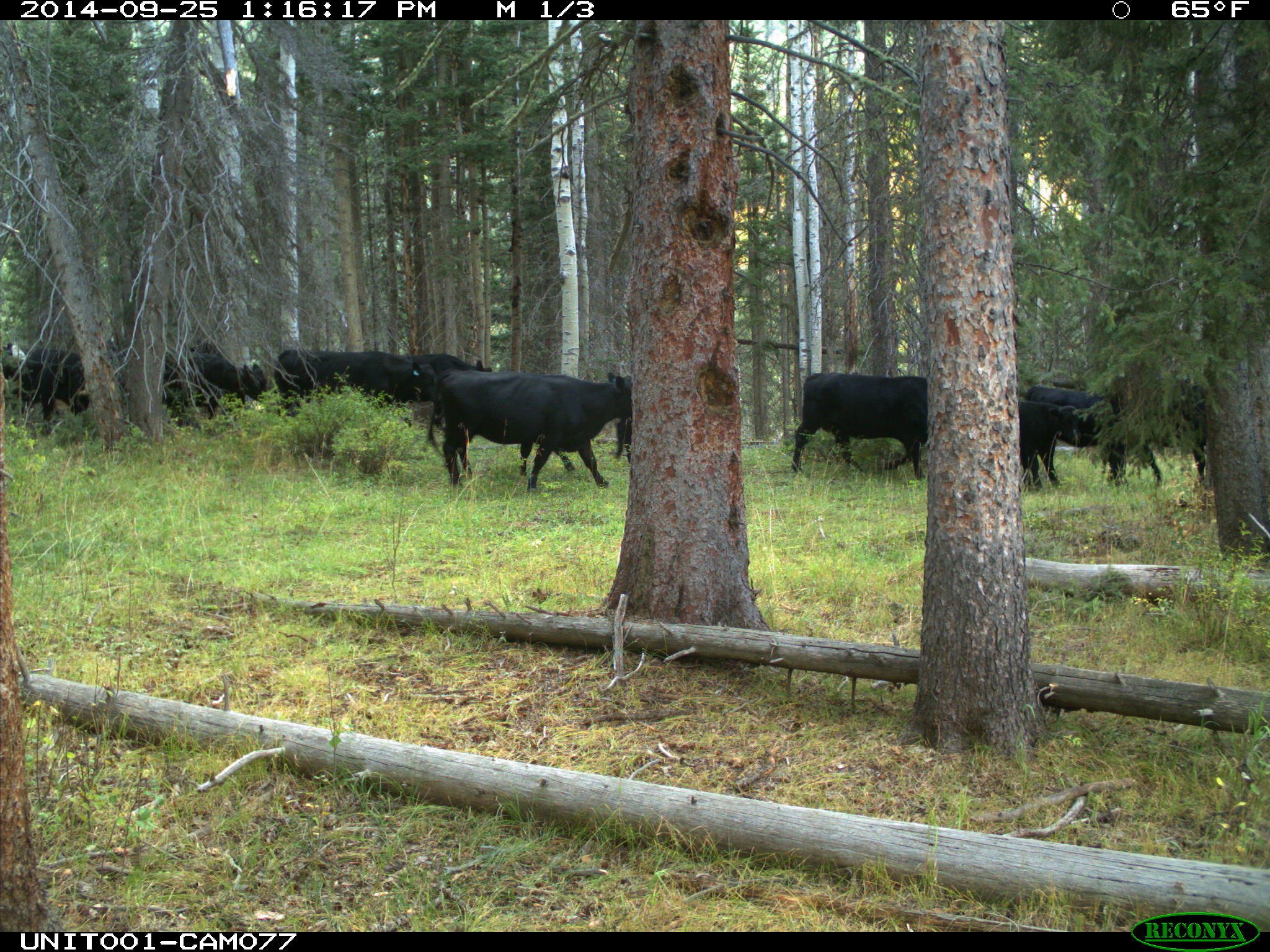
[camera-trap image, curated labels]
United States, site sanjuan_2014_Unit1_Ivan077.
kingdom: Animalia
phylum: Chordata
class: Mammalia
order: Artiodactyla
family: Bovidae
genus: Bos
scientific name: Bos taurus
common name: domestic cow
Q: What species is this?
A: Bos taurus (domestic cow).